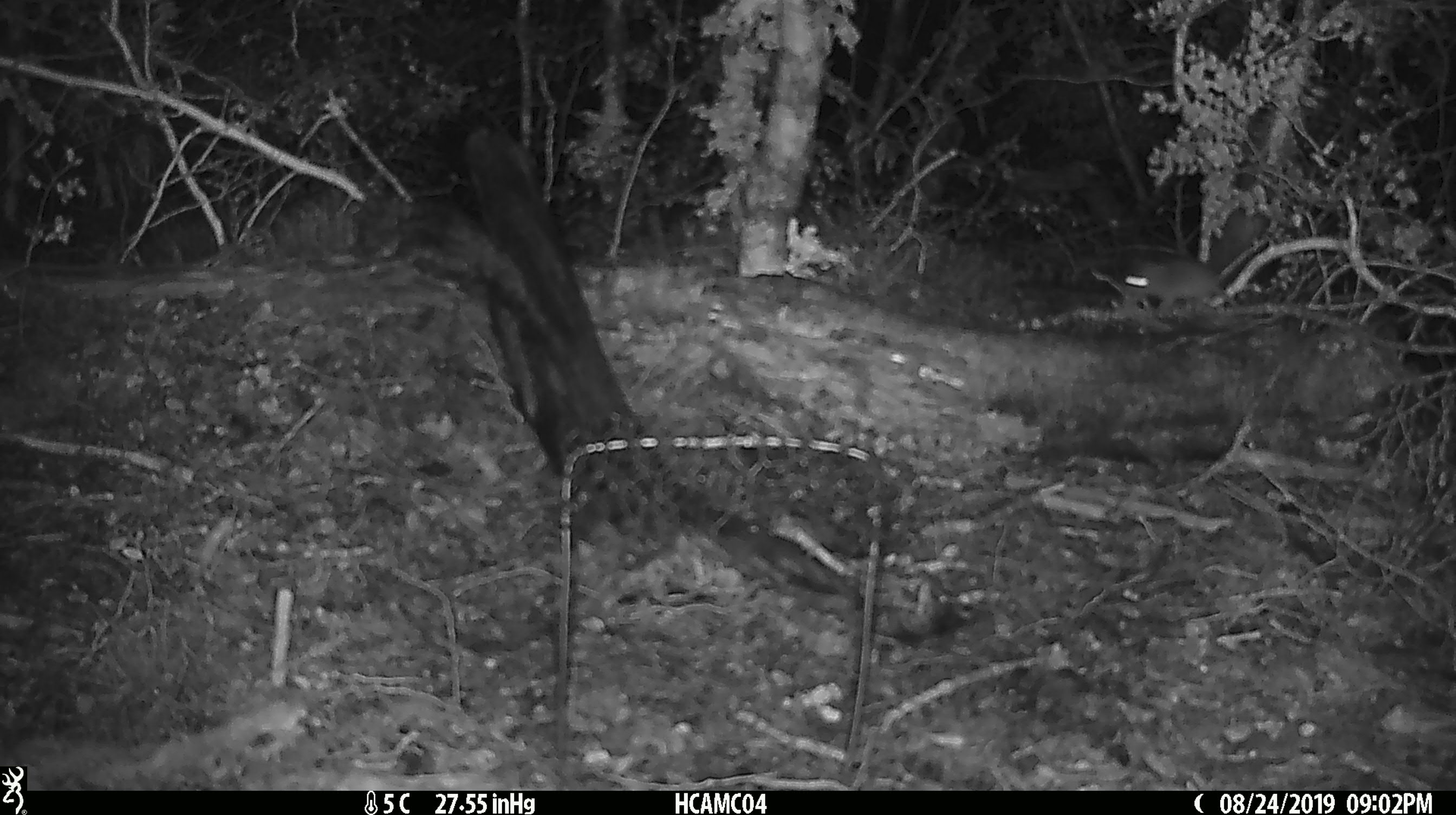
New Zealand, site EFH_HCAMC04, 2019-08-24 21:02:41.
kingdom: Animalia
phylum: Chordata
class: Mammalia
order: Rodentia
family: Muridae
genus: Mus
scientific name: Mus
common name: mouse